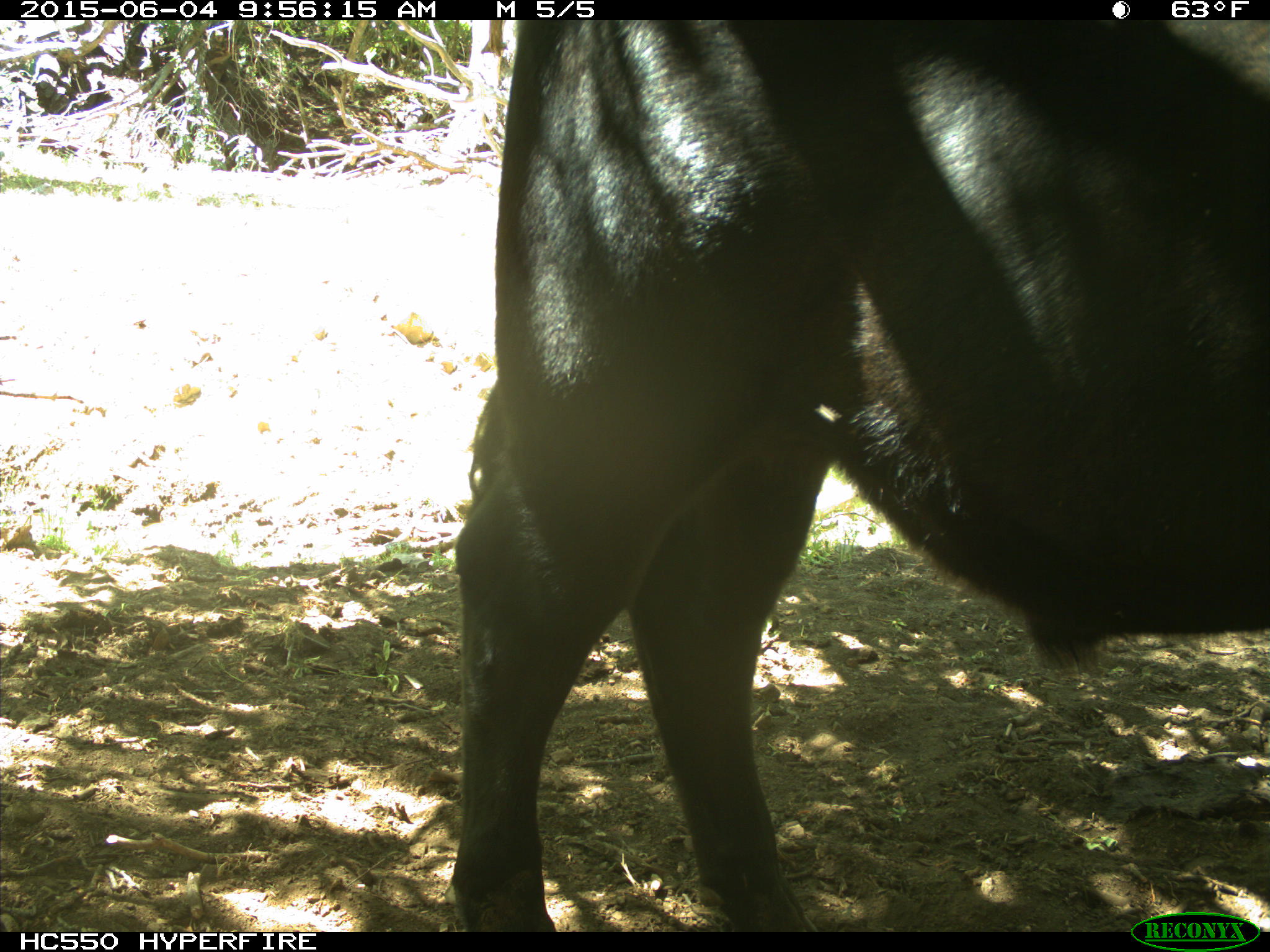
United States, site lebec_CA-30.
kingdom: Animalia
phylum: Chordata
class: Mammalia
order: Artiodactyla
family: Bovidae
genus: Bos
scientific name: Bos taurus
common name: domestic cow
Bos taurus (domestic cow).